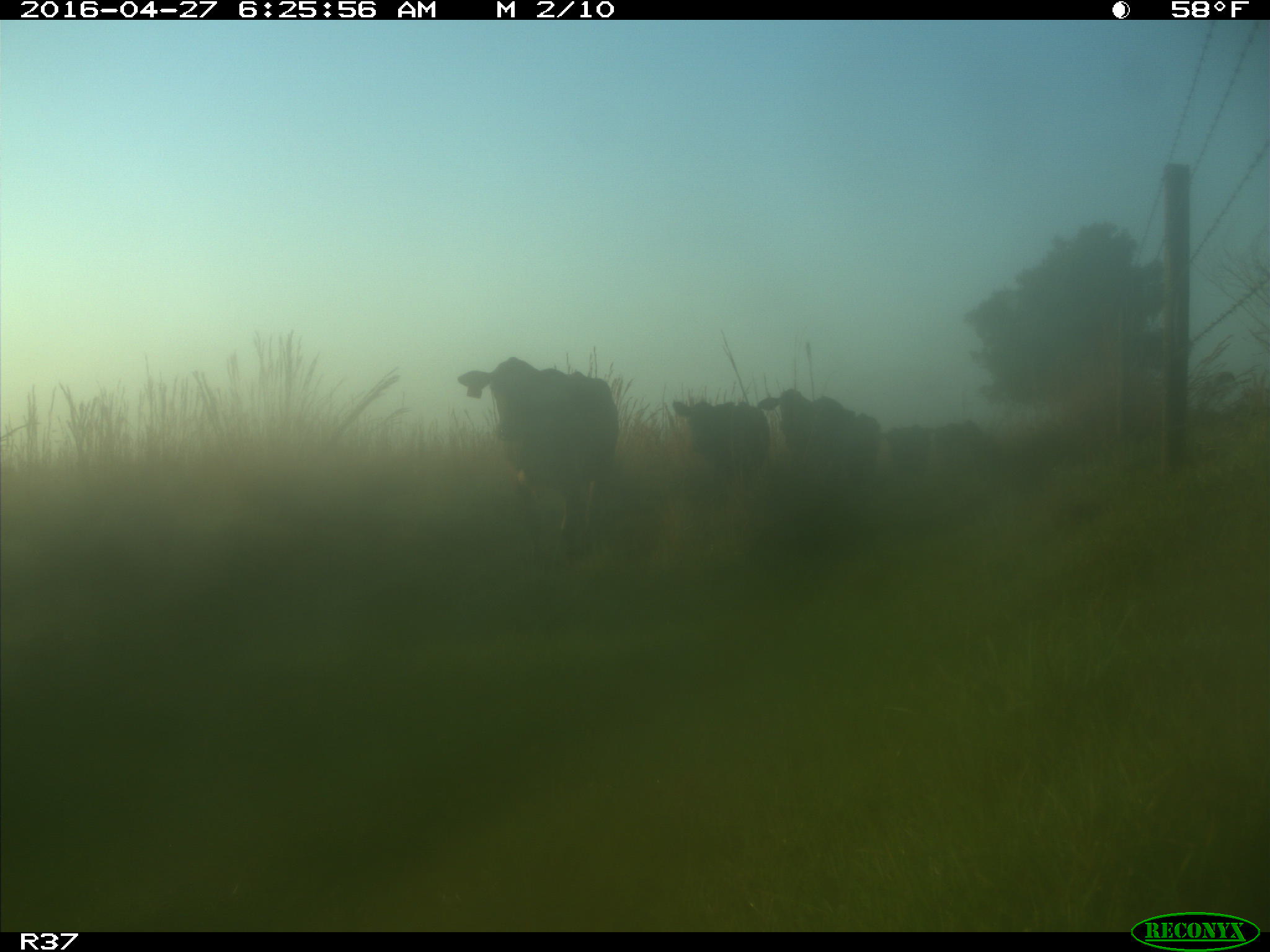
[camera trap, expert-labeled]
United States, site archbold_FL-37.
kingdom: Animalia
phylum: Chordata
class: Mammalia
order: Artiodactyla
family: Bovidae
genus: Bos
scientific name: Bos taurus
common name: domestic cow